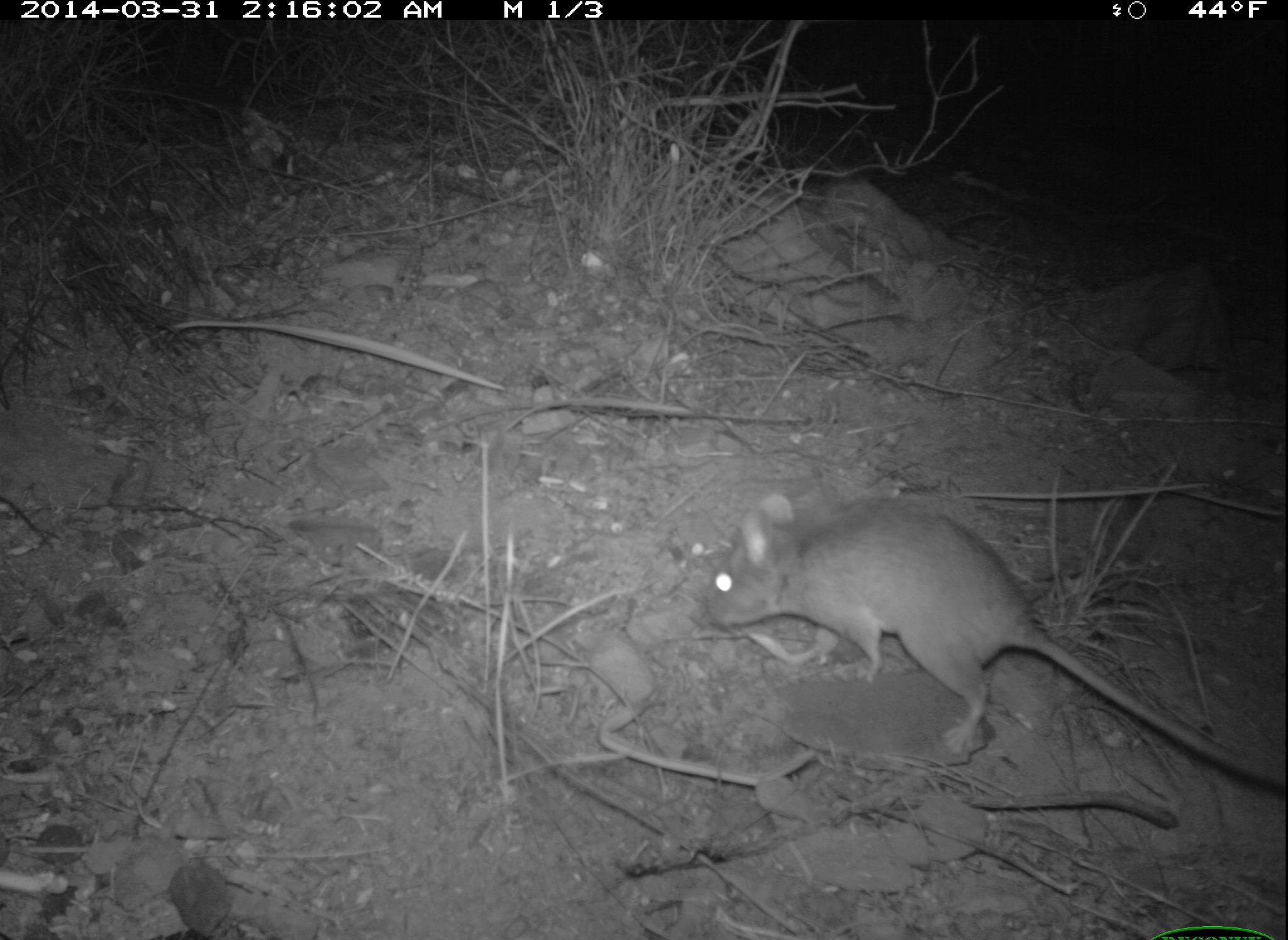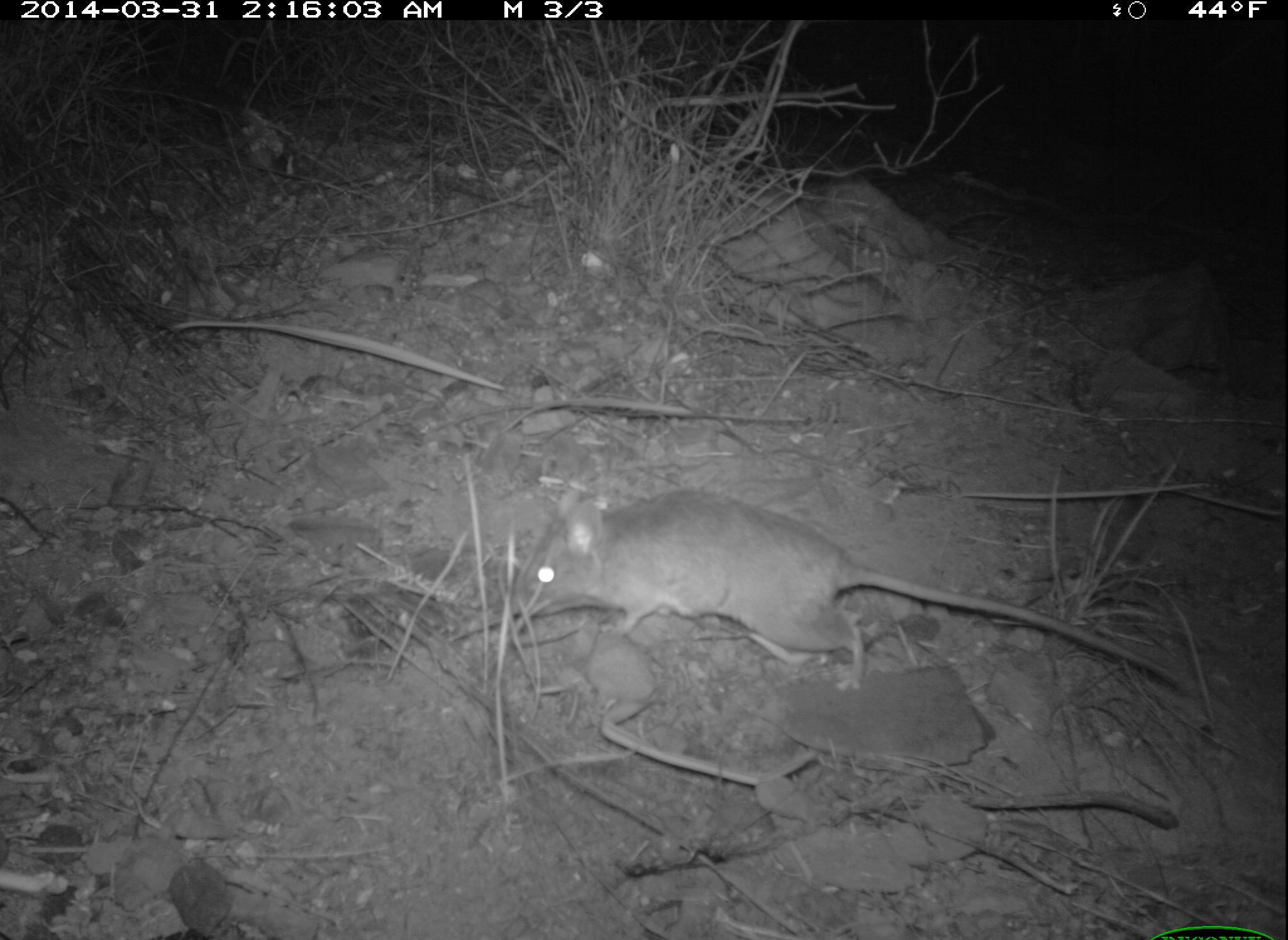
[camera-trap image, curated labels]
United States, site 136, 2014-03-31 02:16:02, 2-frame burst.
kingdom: Animalia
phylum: Chordata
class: Mammalia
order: Rodentia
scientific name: Rodentia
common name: rodent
Rodent (Rodentia).